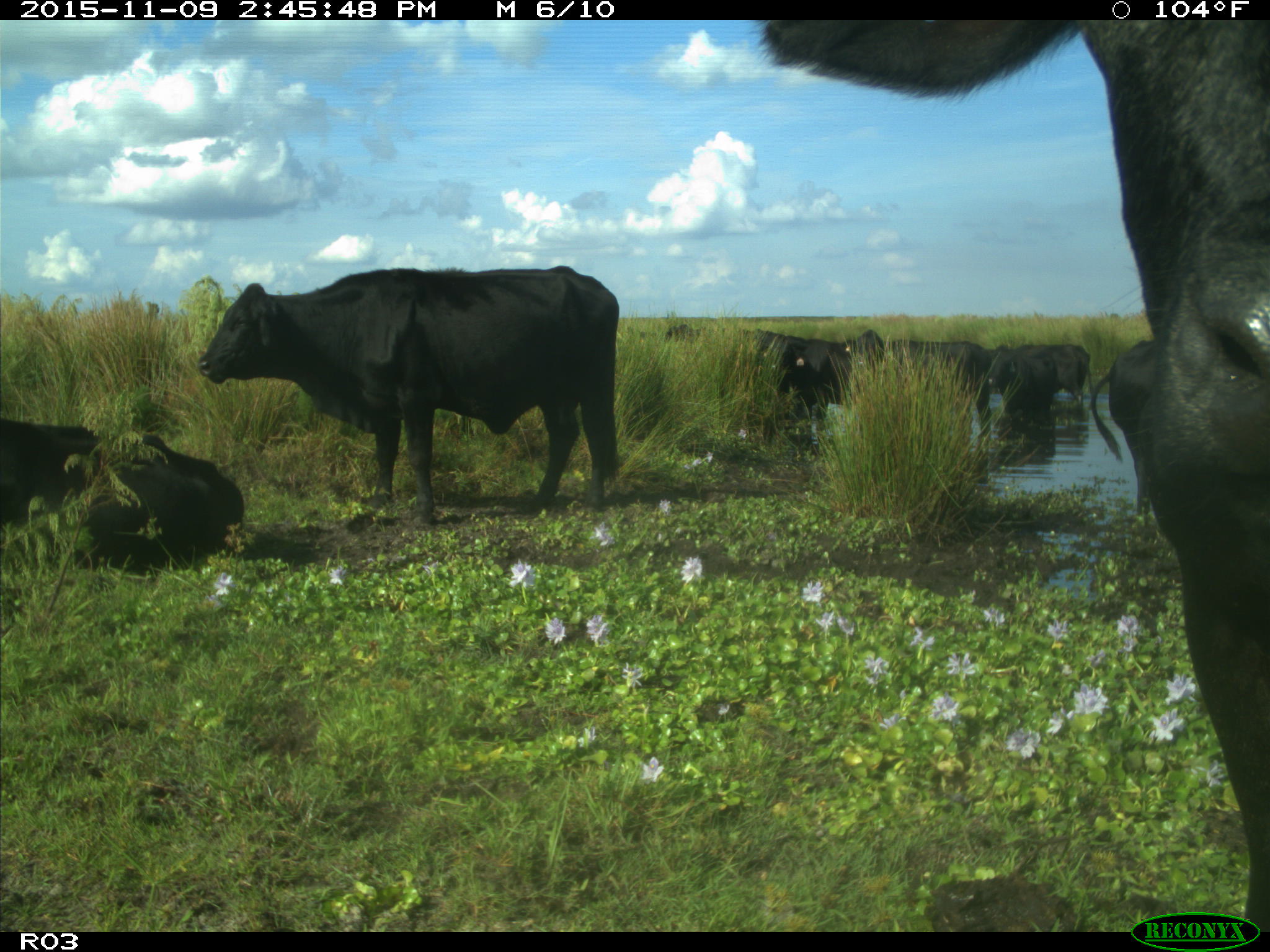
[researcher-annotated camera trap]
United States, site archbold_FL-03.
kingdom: Animalia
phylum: Chordata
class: Mammalia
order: Artiodactyla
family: Bovidae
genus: Bos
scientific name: Bos taurus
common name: domestic cow